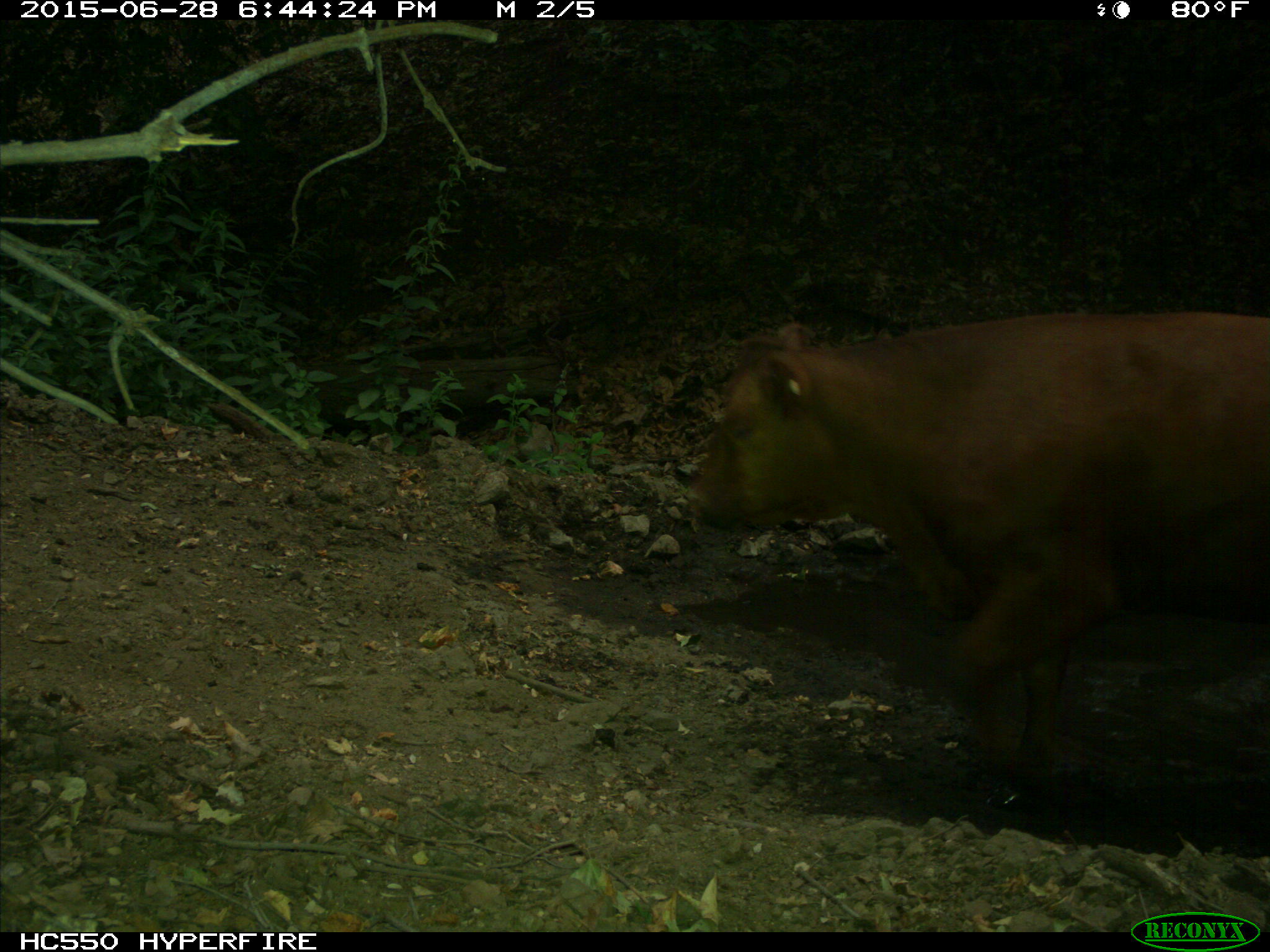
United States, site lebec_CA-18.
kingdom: Animalia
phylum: Chordata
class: Mammalia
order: Artiodactyla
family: Bovidae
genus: Bos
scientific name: Bos taurus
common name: domestic cow